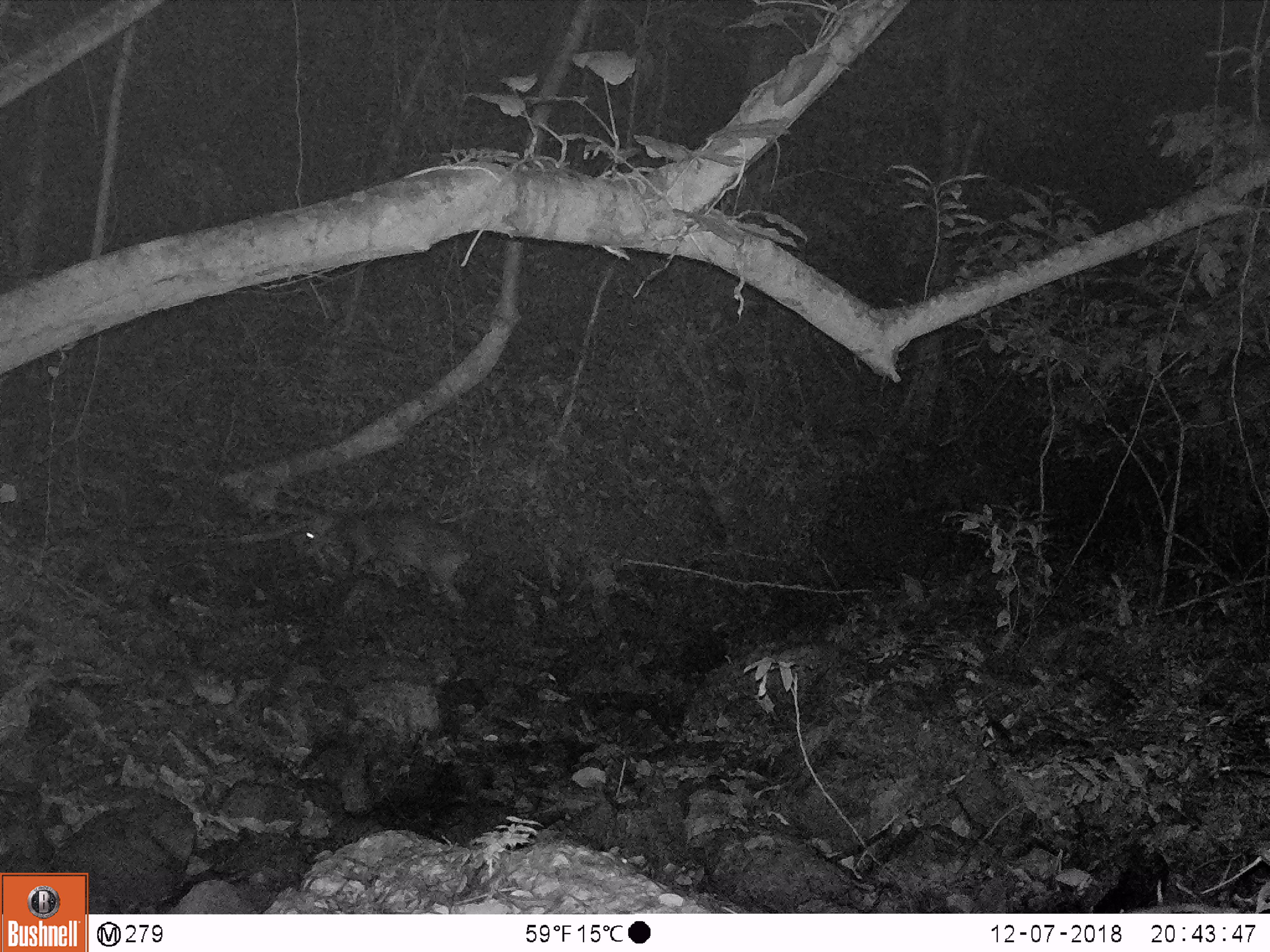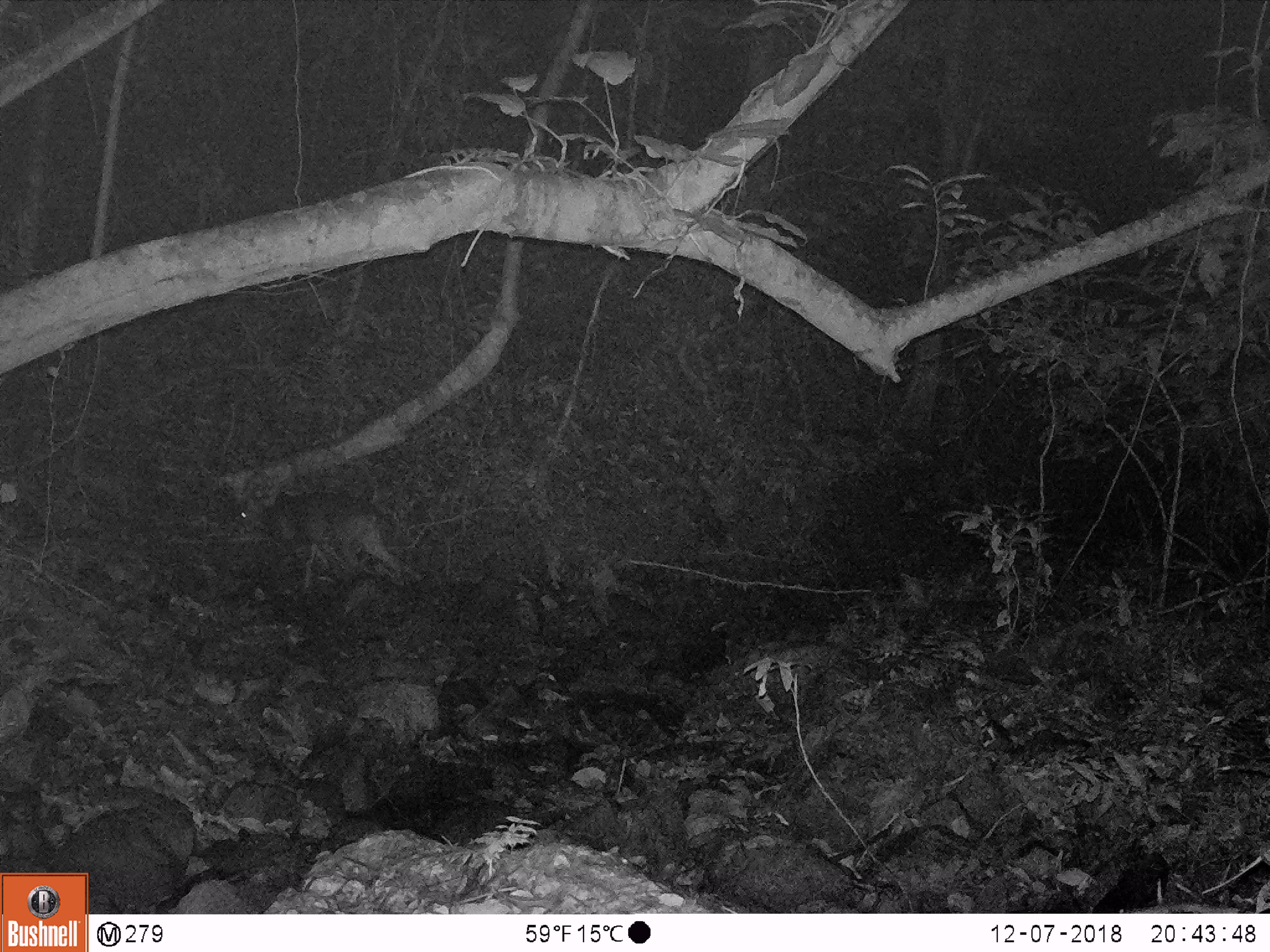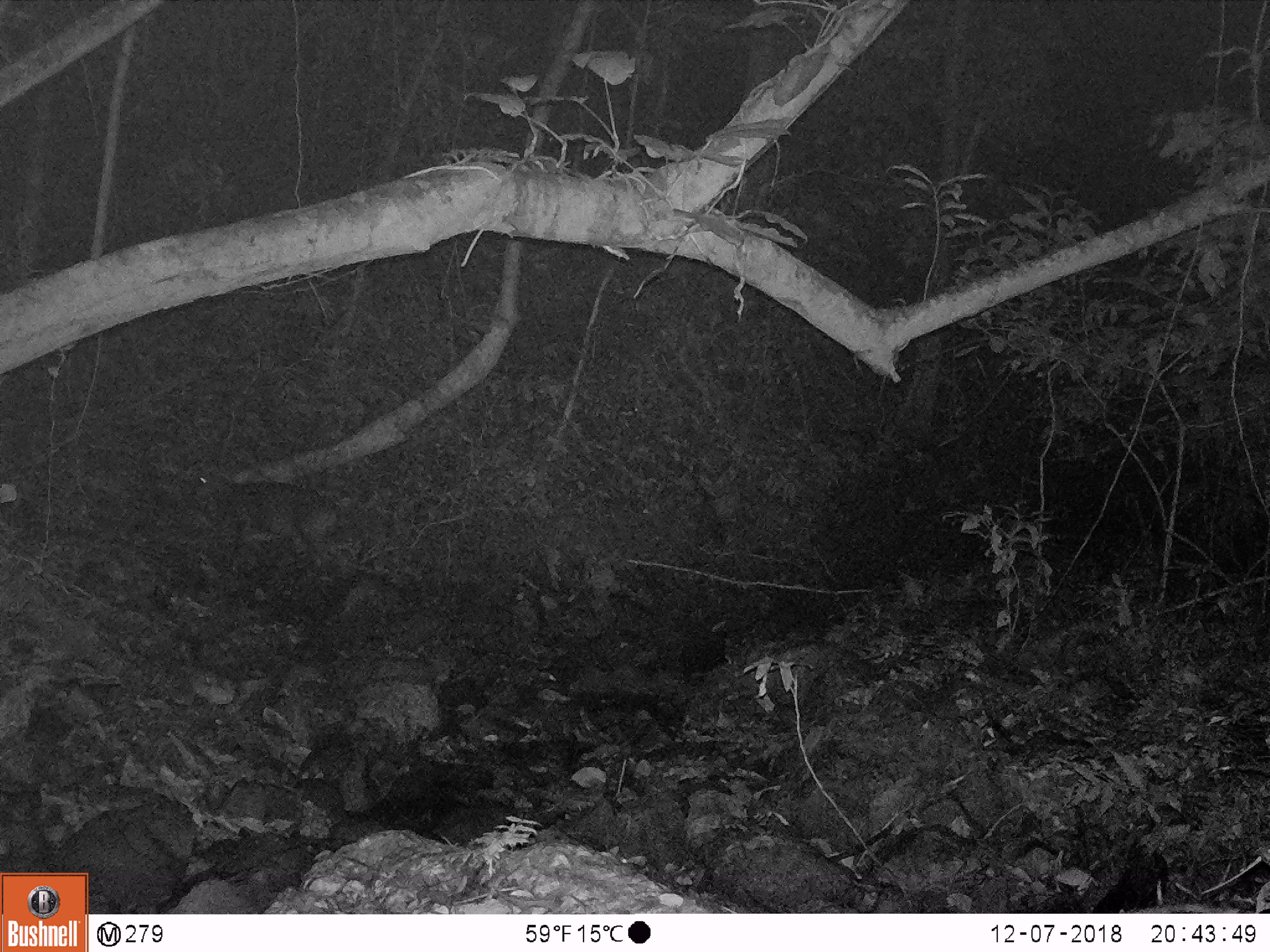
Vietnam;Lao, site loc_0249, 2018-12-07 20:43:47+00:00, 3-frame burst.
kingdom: Animalia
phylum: Chordata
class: Mammalia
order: Artiodactyla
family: Cervidae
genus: Muntiacus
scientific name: Muntiacus vuquangensis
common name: large-antlered muntjac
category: large antlered muntjac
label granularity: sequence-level